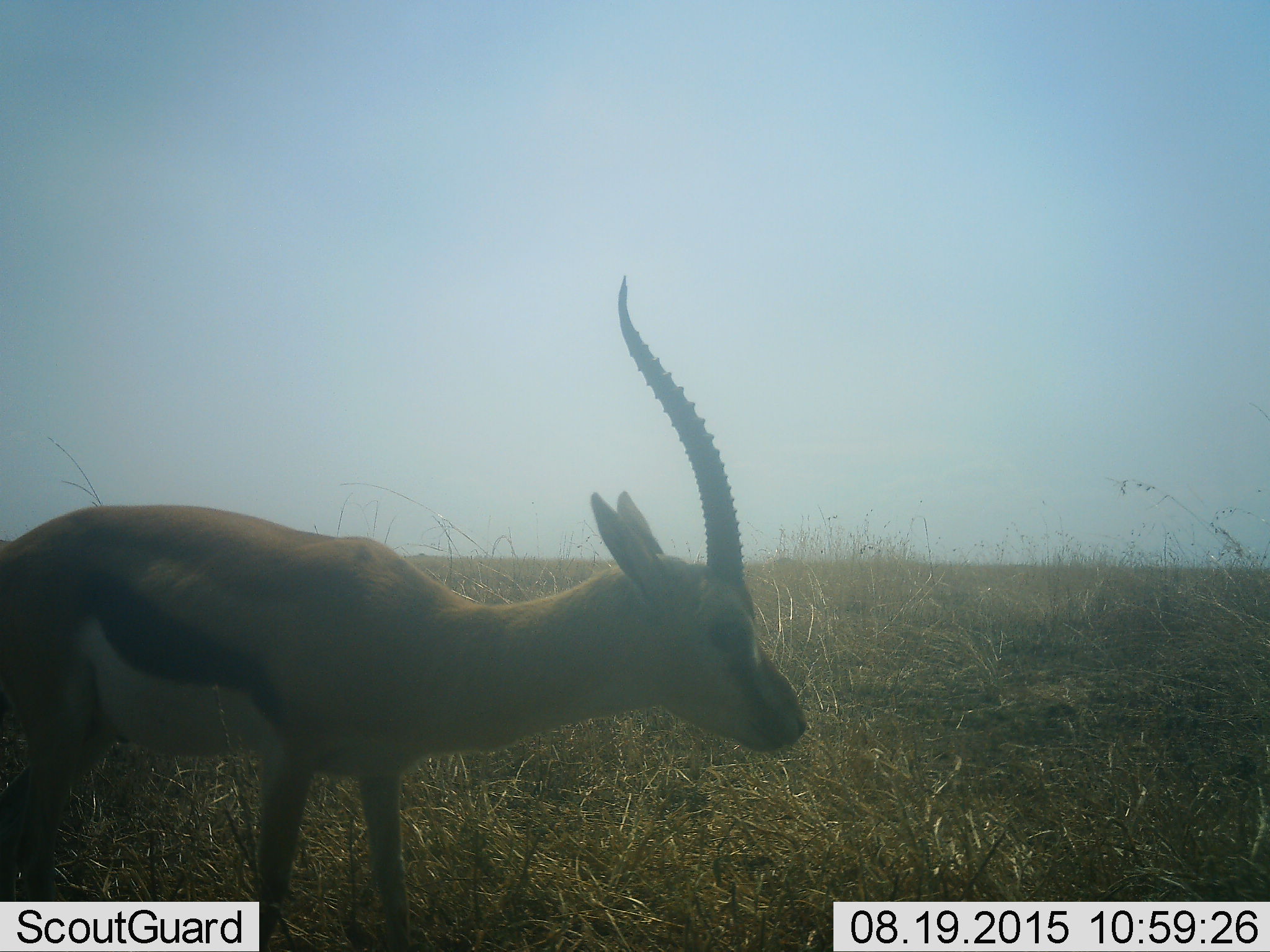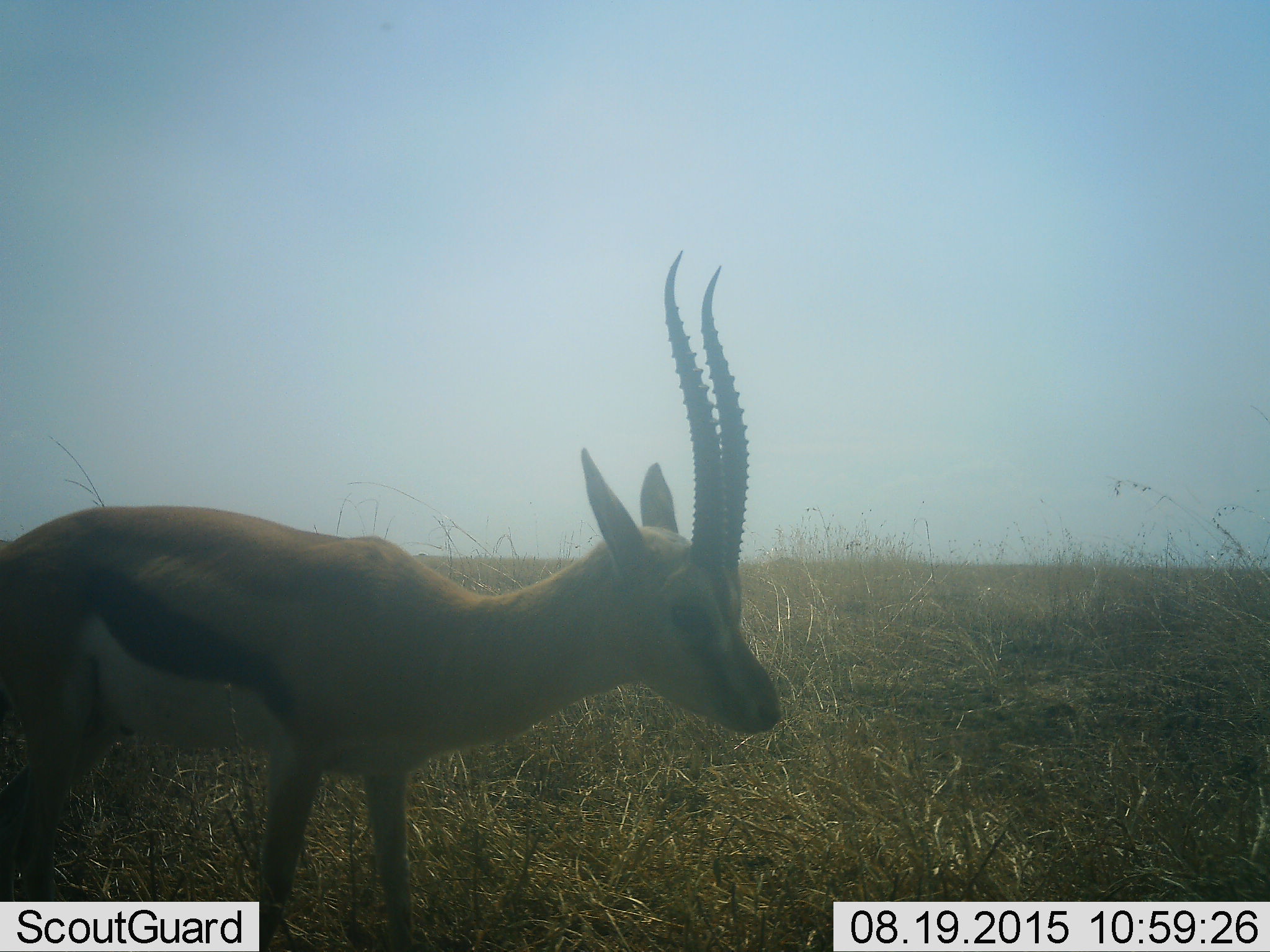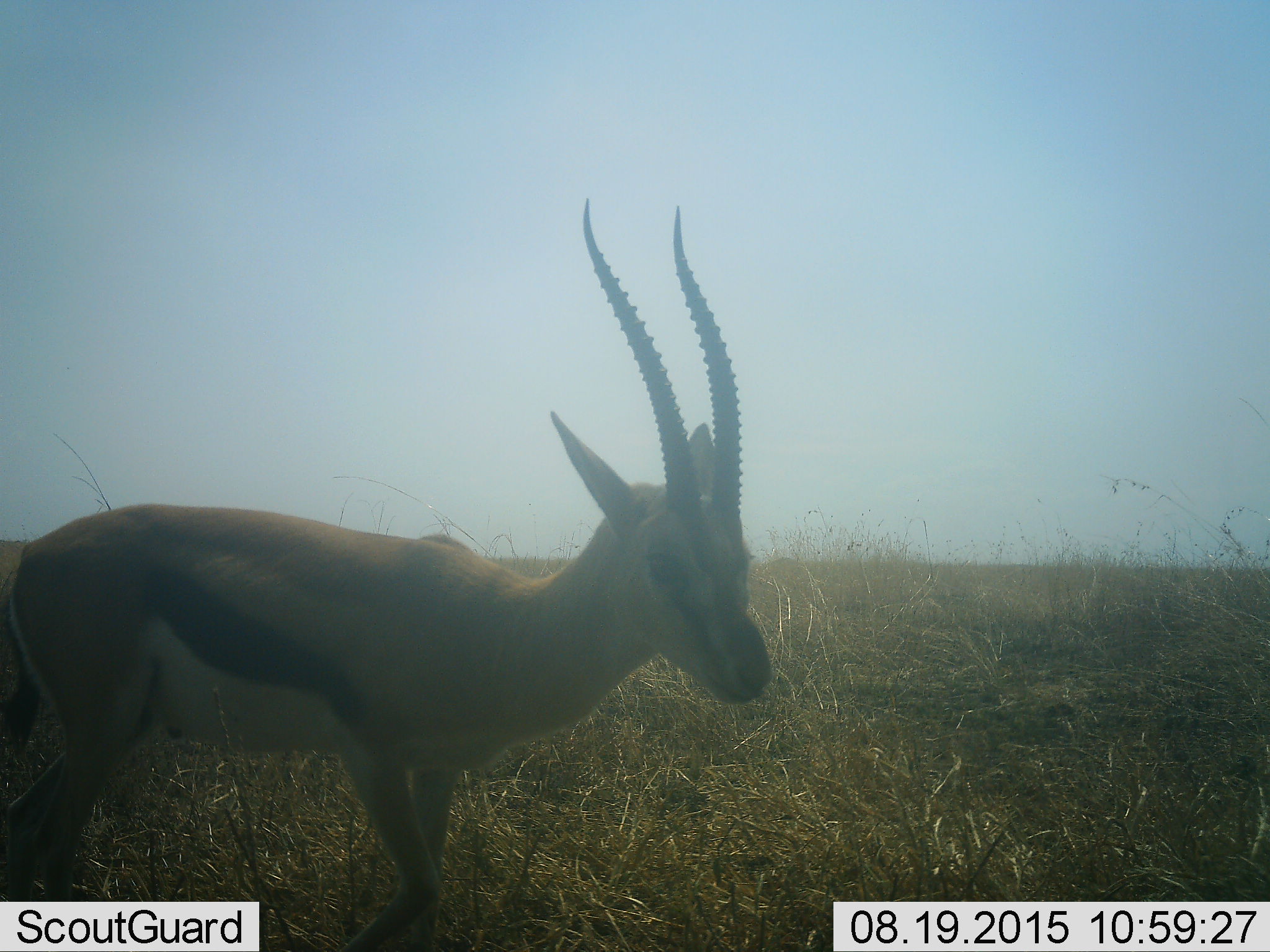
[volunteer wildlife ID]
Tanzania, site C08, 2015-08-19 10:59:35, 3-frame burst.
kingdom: Animalia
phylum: Chordata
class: Mammalia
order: Artiodactyla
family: Bovidae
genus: Eudorcas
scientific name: Eudorcas thomsonii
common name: thomson's gazelle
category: gazellethomsons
Gazellethomsons (thomson's gazelle) (Eudorcas thomsonii), count 1. Behavior (volunteer vote fractions): standing 87%, resting 0%, moving 20%, interacting 0%. Young present (vote fraction): 0%. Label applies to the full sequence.